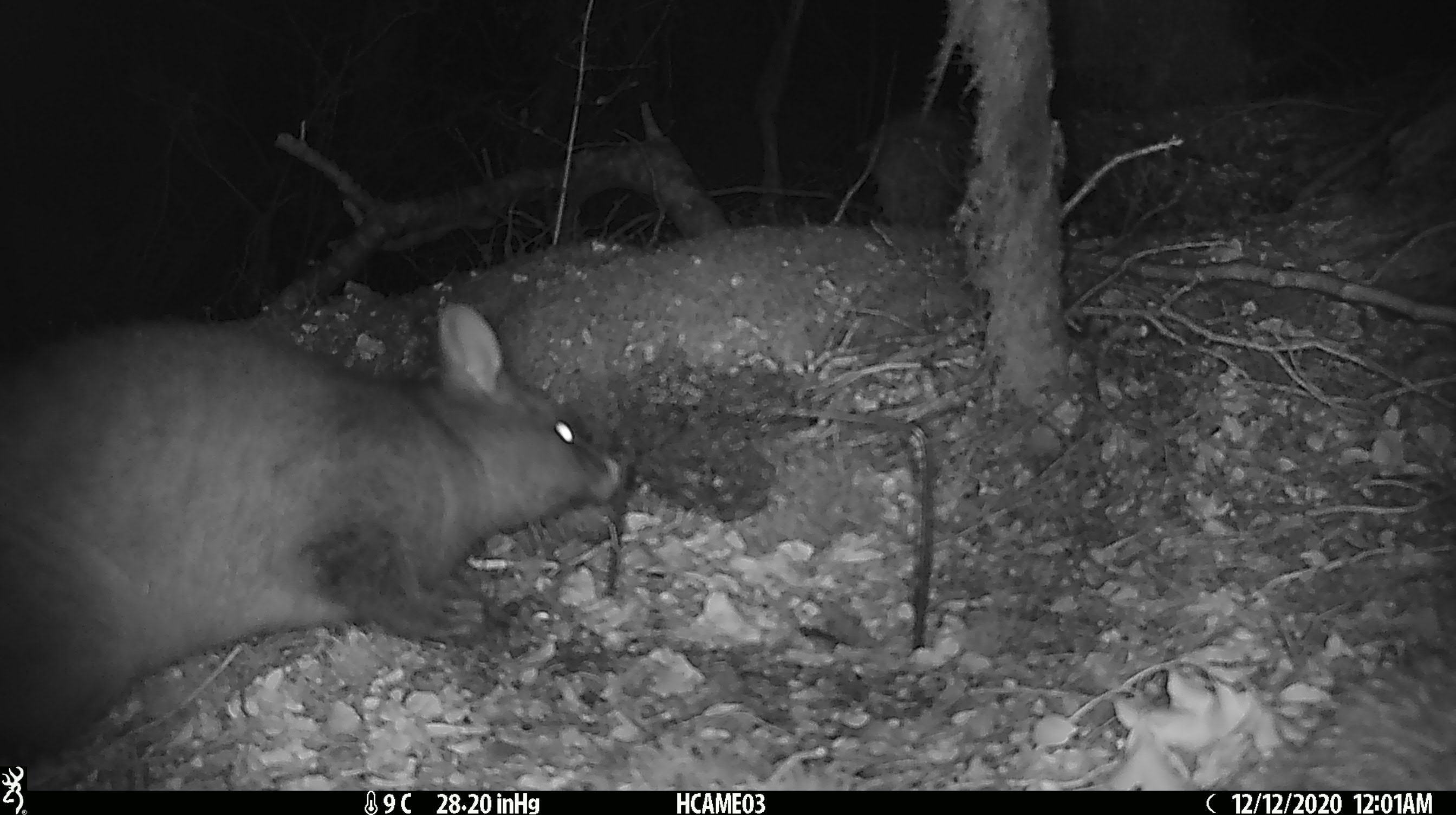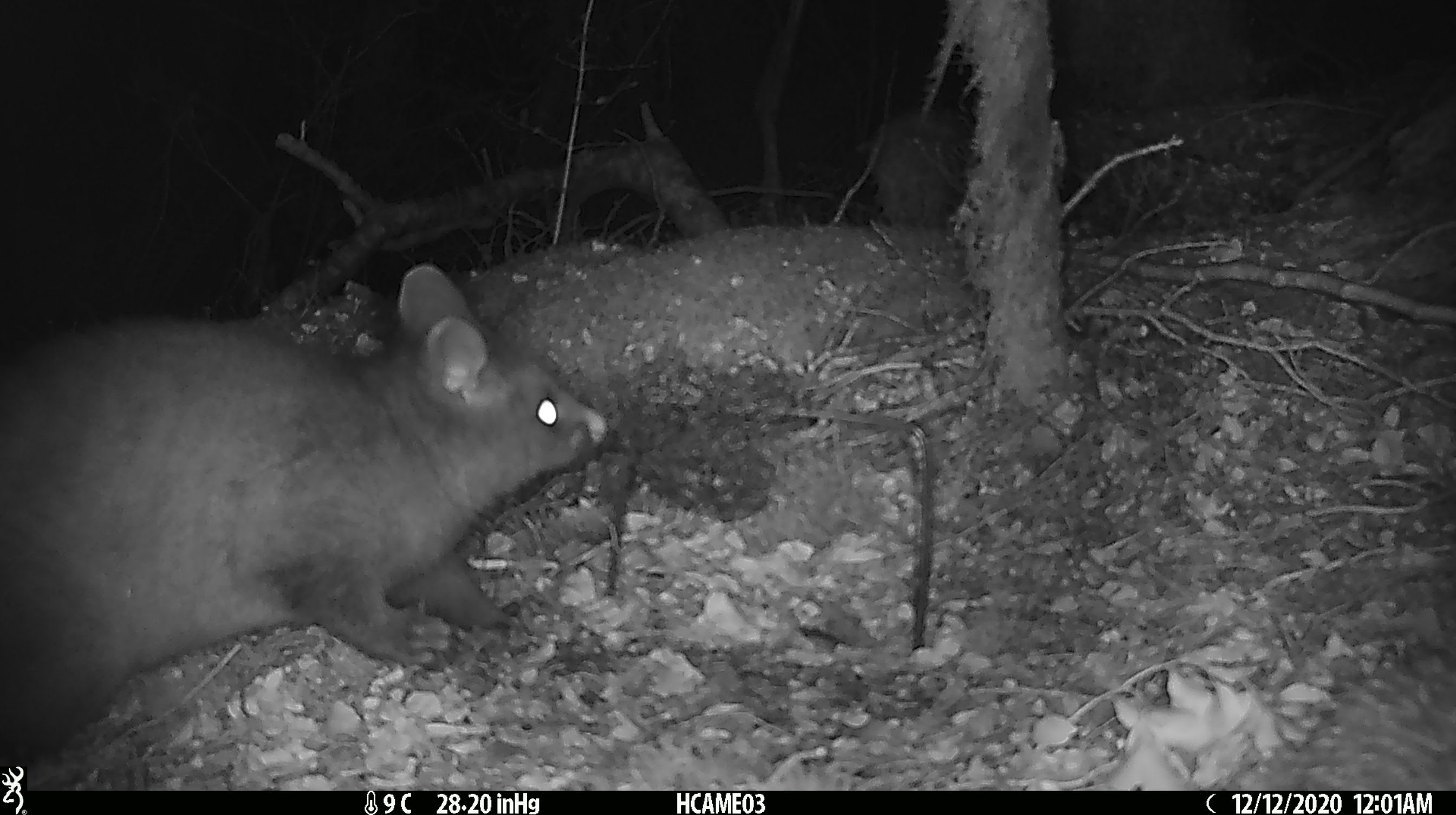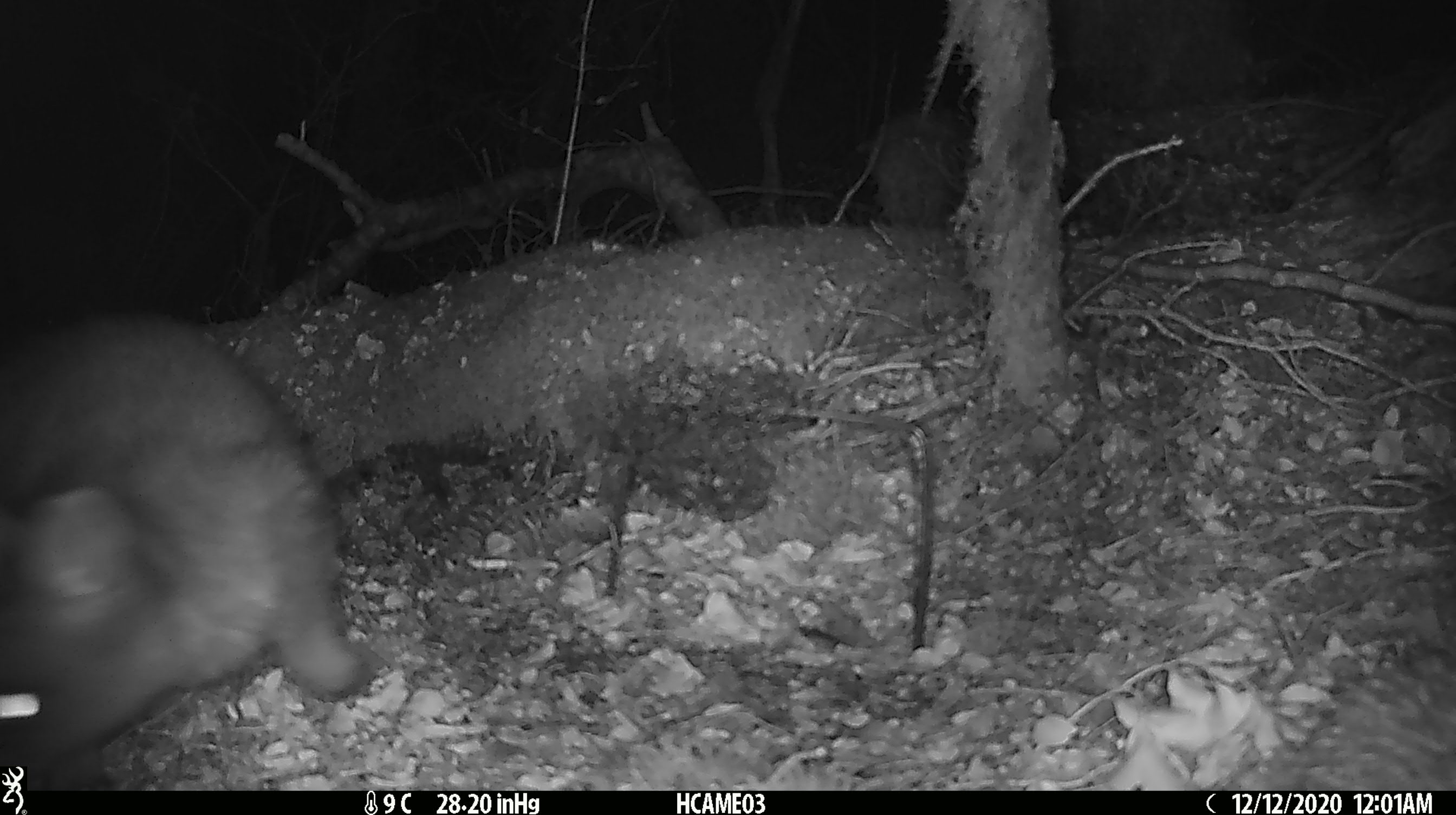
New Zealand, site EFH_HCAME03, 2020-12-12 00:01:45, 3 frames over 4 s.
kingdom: Animalia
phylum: Chordata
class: Mammalia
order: Diprotodontia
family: Phalangeridae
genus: Trichosurus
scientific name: Trichosurus vulpecula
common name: common brushtail possum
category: possum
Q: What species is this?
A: Possum (common brushtail possum) (Trichosurus vulpecula).